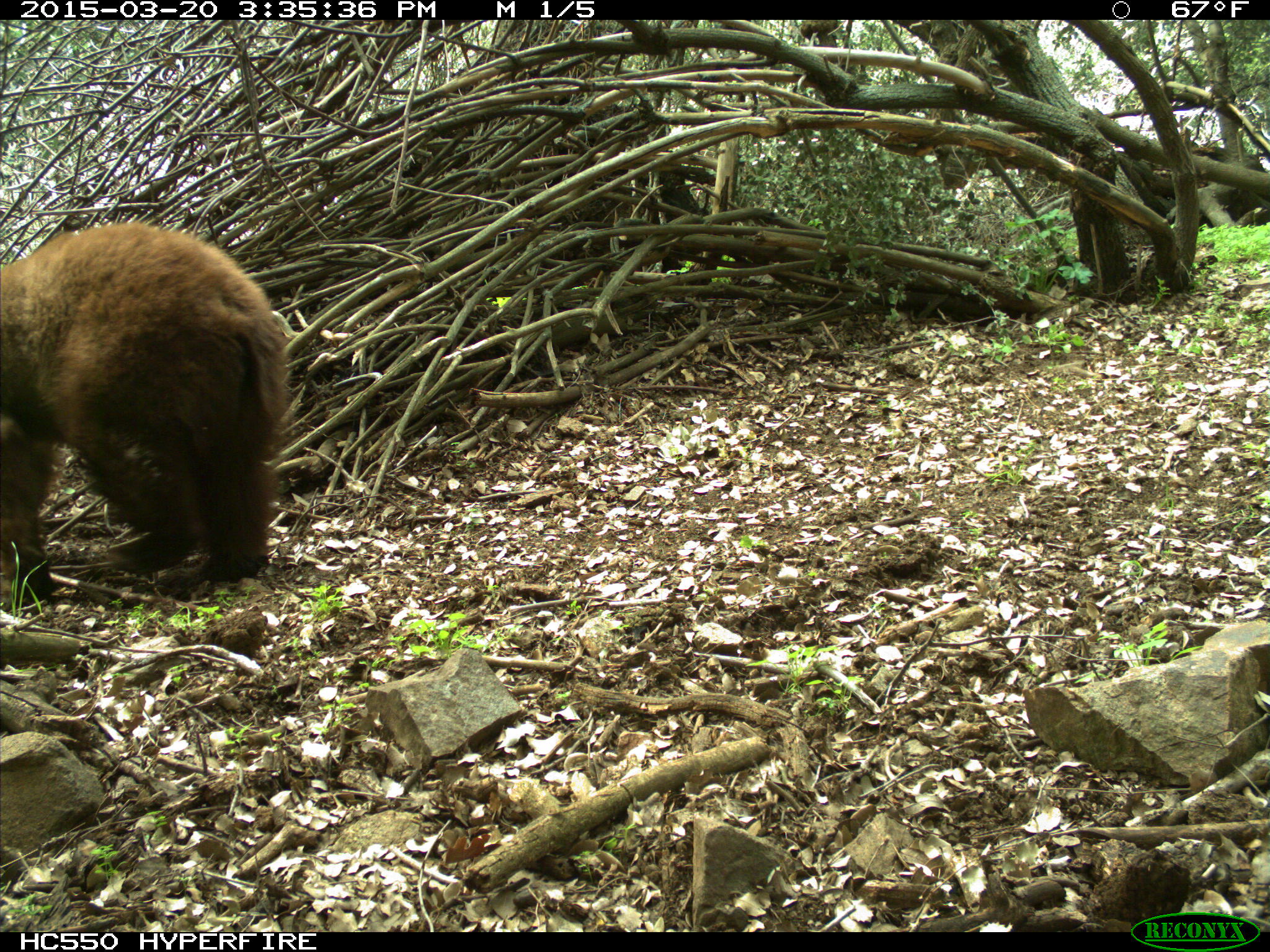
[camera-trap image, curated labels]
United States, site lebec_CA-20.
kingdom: Animalia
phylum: Chordata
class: Mammalia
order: Carnivora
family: Ursidae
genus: Ursus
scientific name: Ursus americanus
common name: american black bear